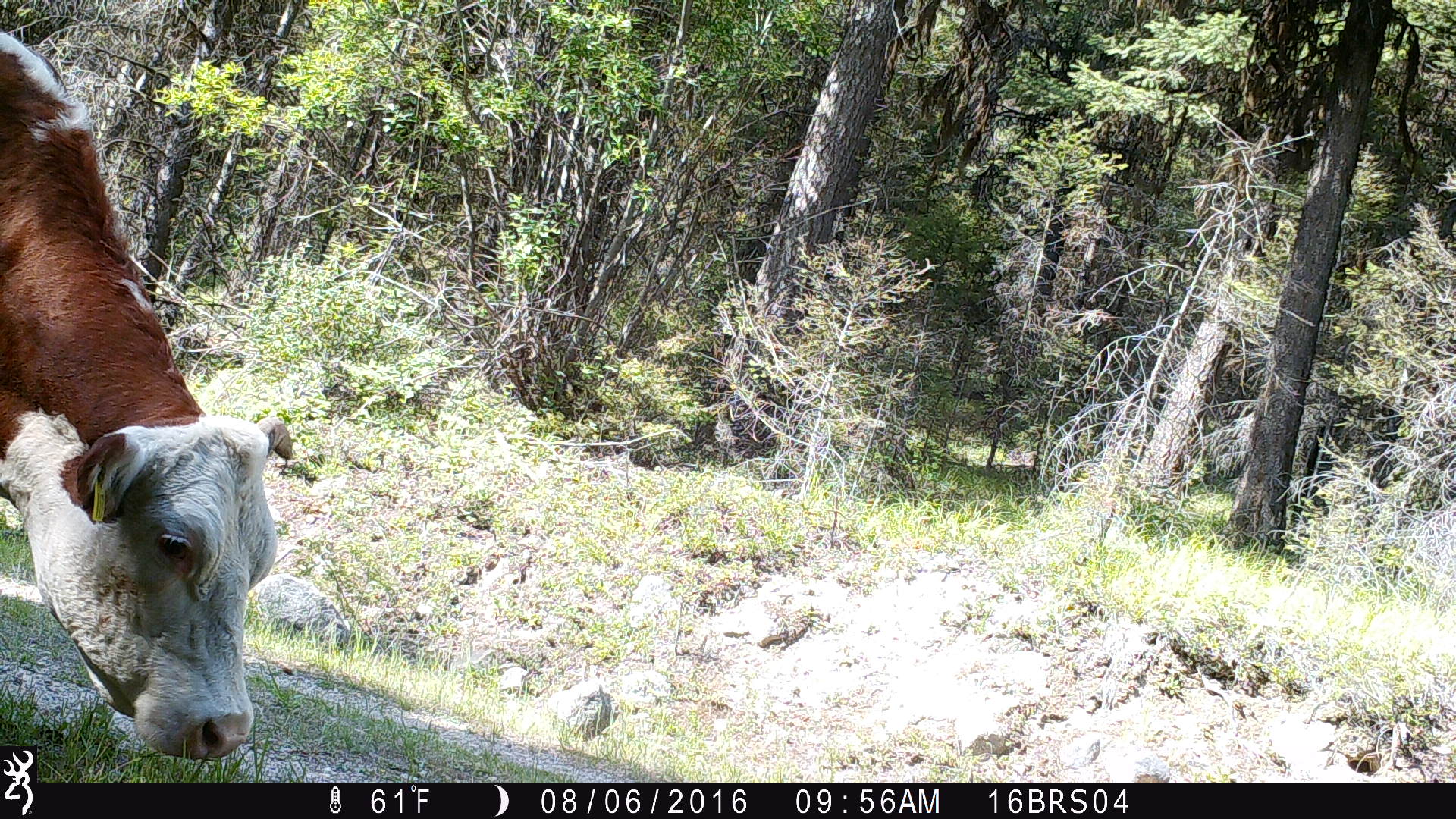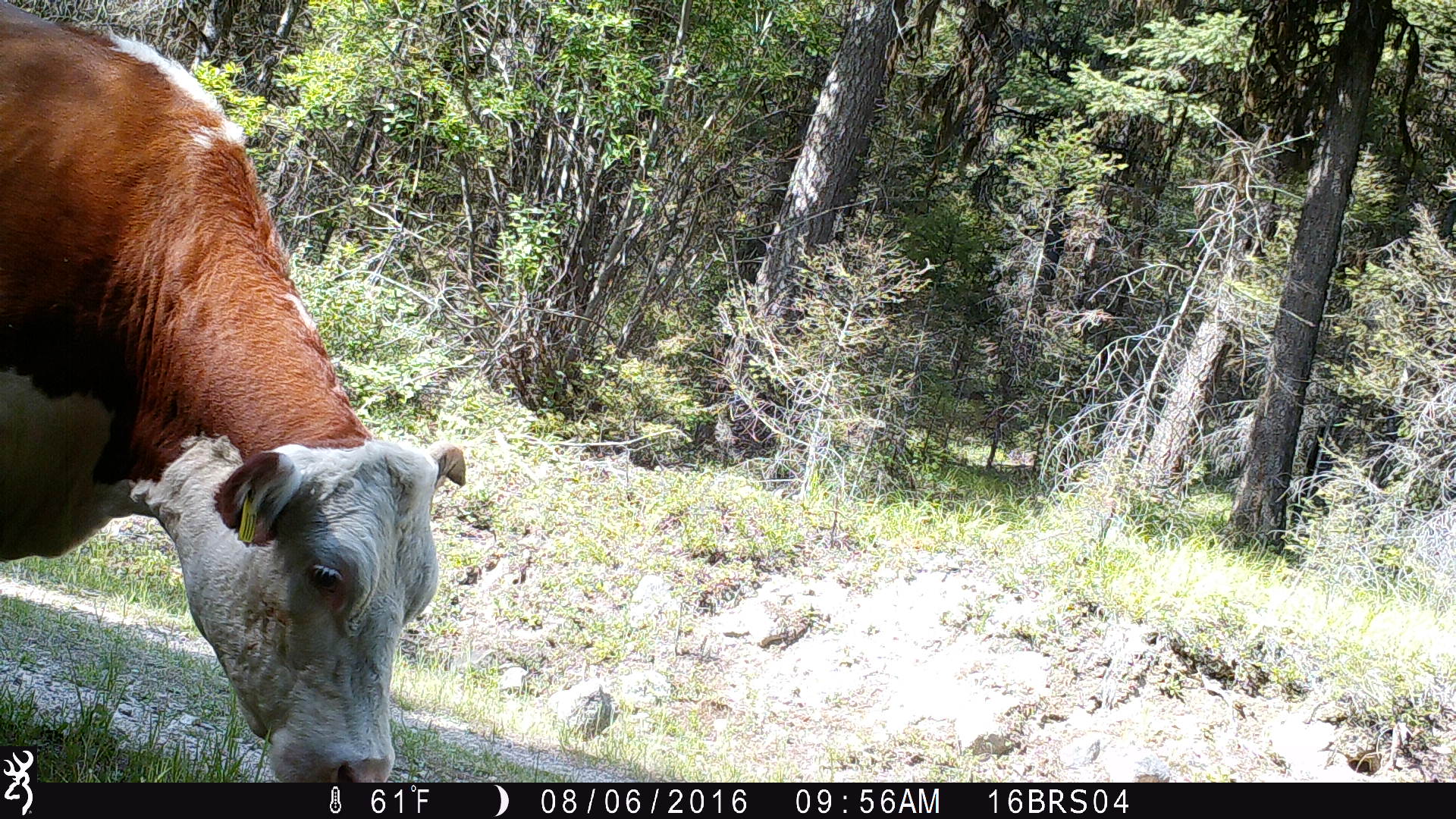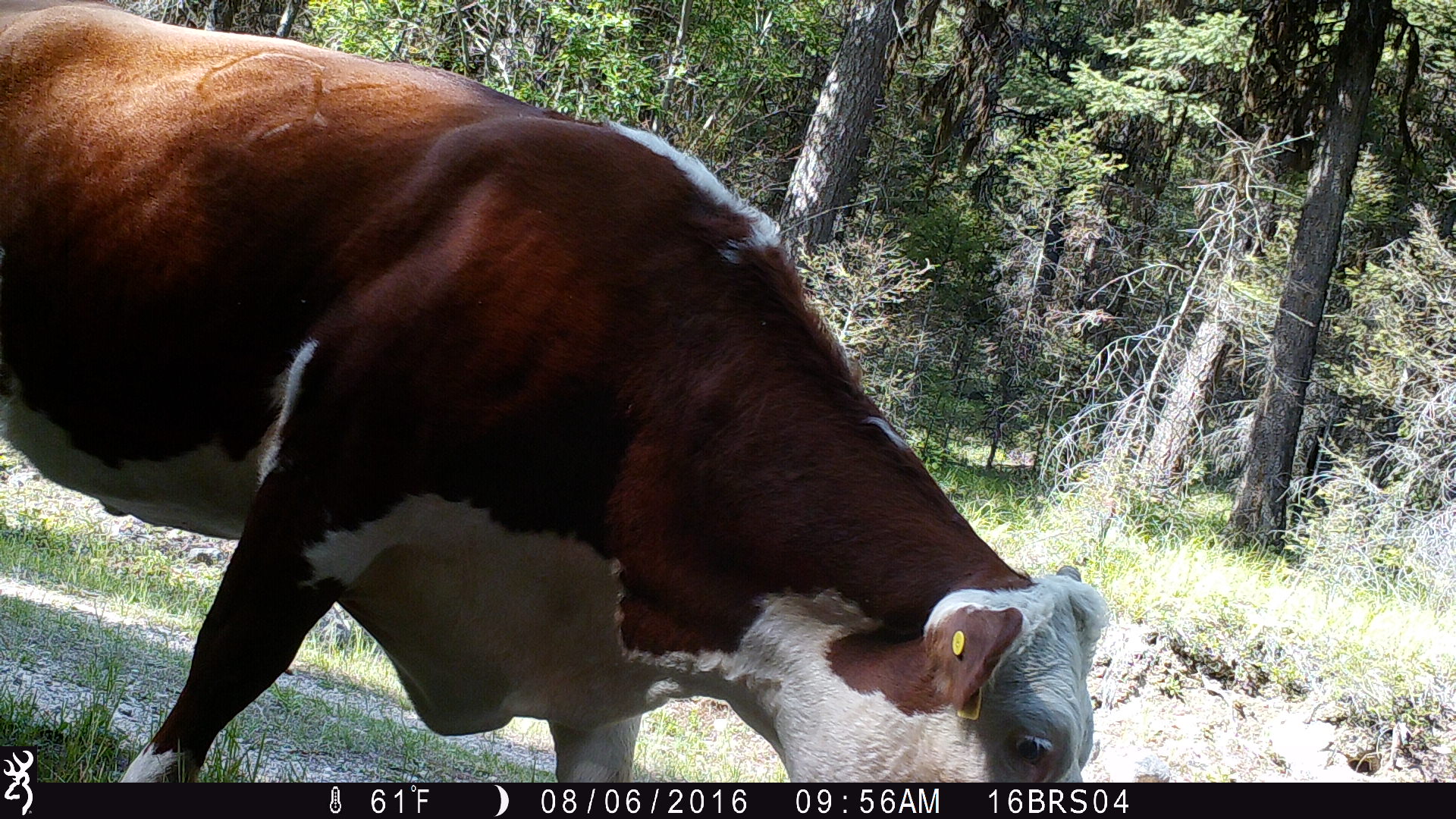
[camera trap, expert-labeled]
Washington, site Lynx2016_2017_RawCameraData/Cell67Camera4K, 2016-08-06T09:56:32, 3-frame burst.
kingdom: Animalia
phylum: Chordata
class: Mammalia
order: Artiodactyla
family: Bovidae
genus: Bos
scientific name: Bos taurus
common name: domestic cattle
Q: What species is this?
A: Domestic cattle (Bos taurus).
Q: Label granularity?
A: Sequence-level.